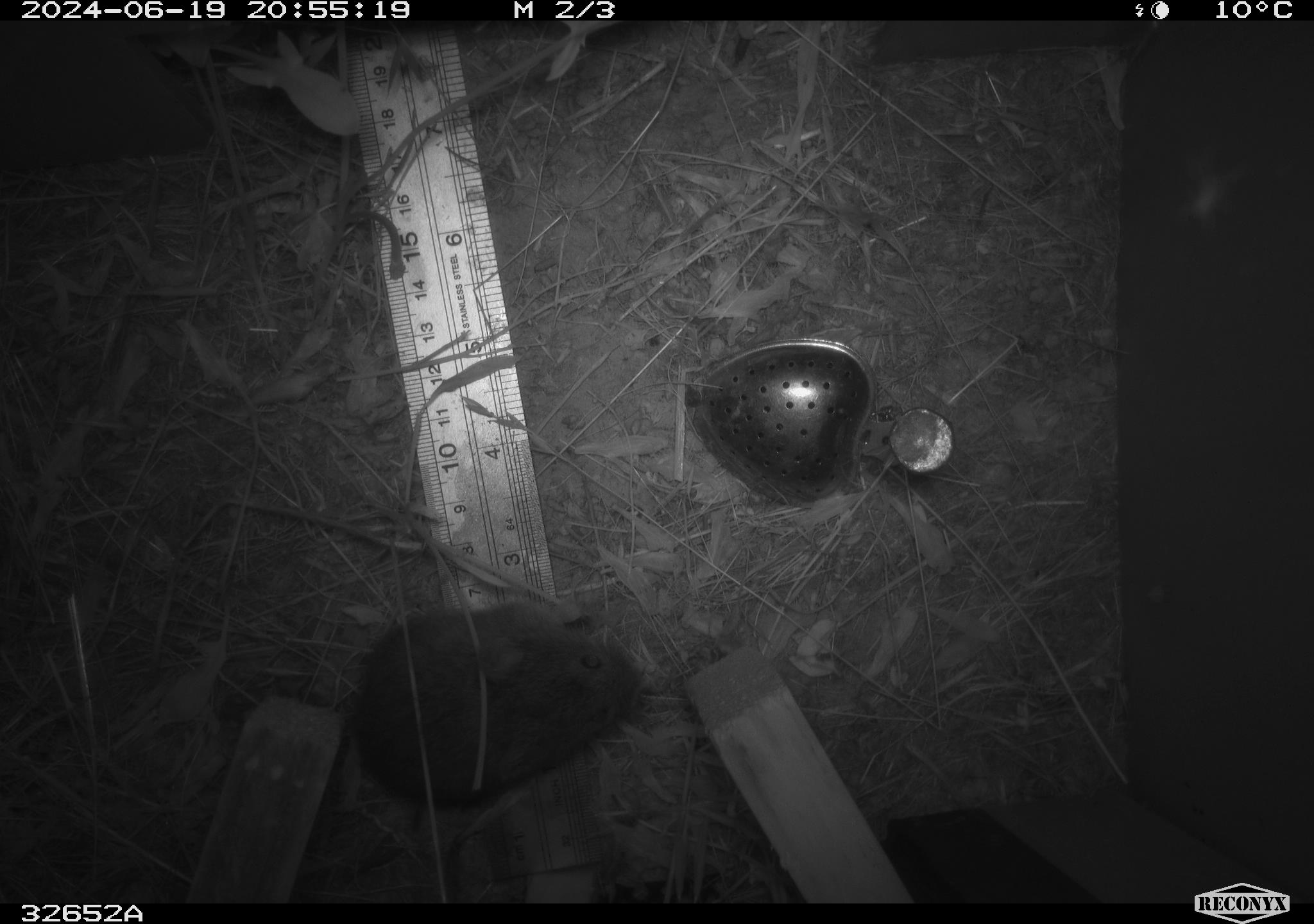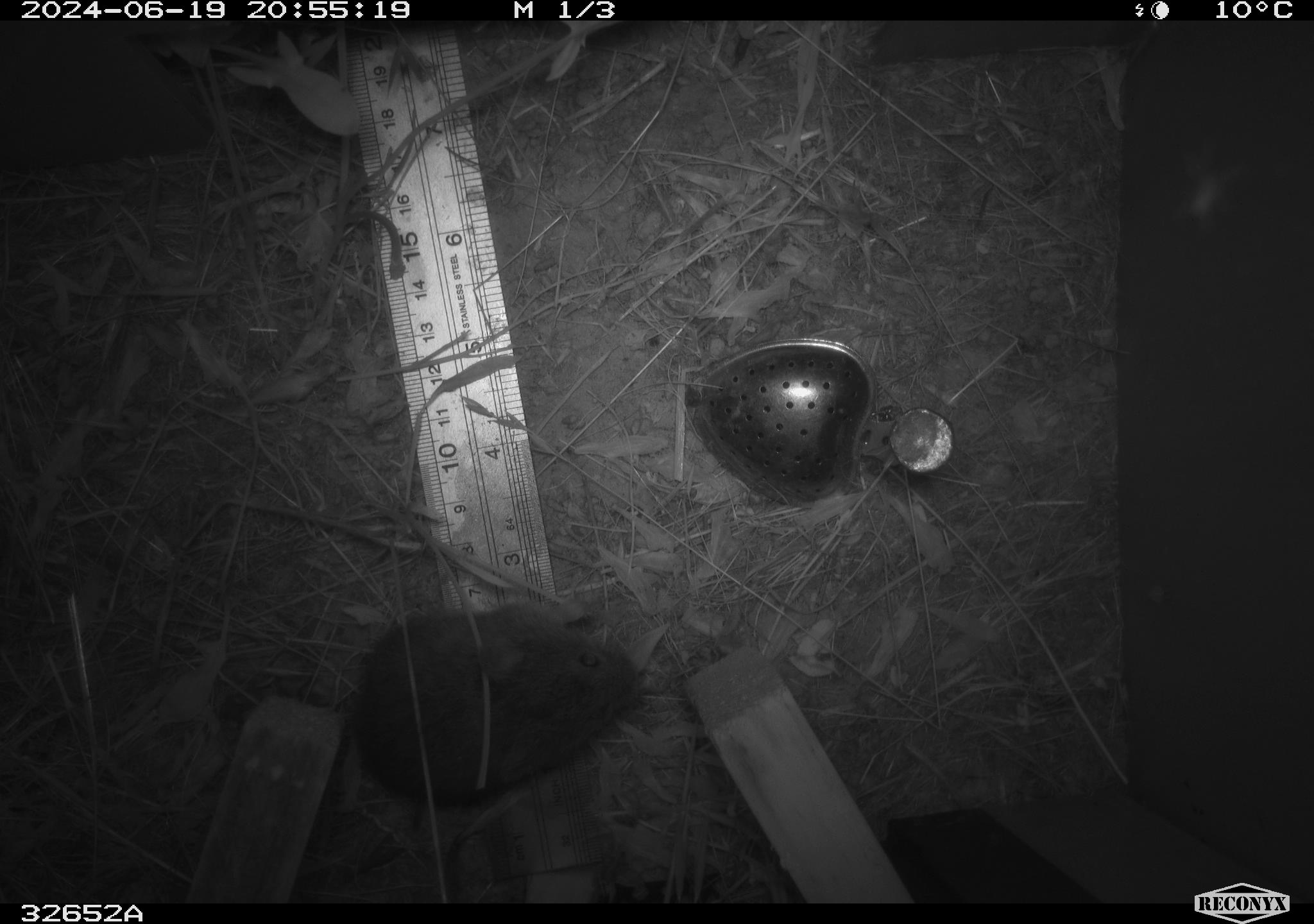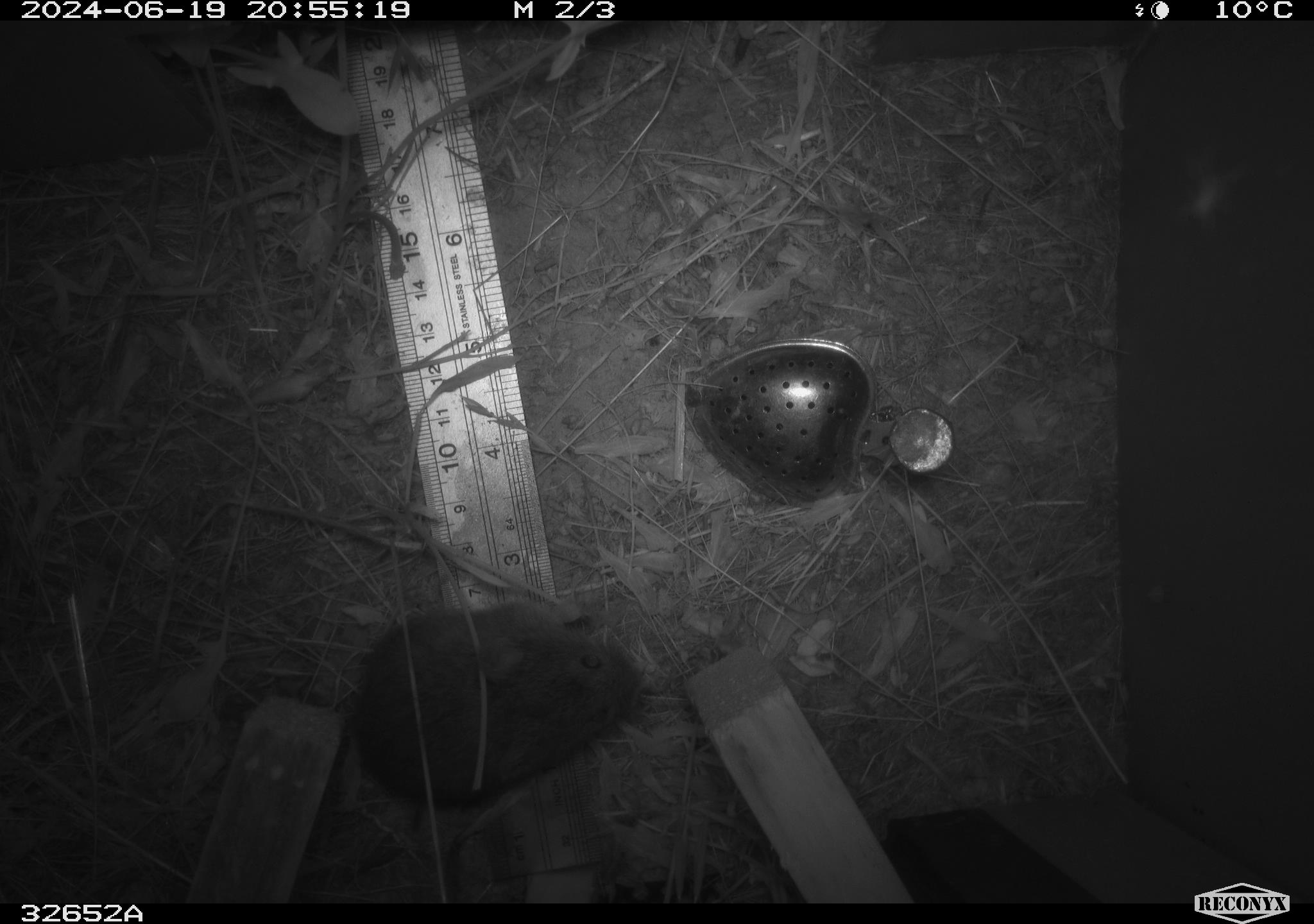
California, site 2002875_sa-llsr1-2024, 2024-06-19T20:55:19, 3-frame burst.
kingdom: Animalia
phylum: Chordata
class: Mammalia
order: Rodentia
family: Cricetidae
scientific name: Arvicolinae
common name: voles, lemmings, and muskrats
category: arvicolinae subfamily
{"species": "arvicolinae subfamily (voles, lemmings, and muskrats) (Arvicolinae)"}